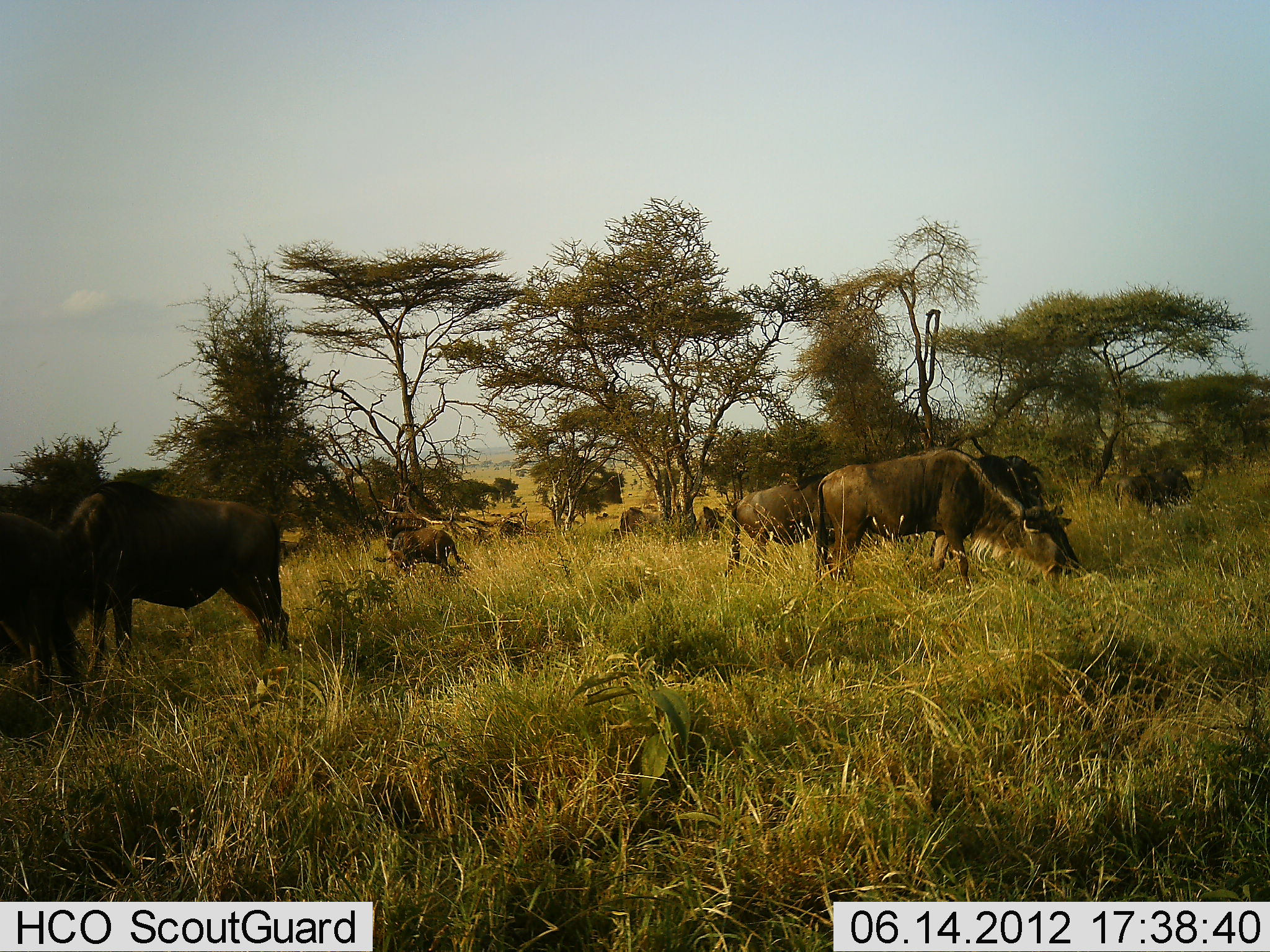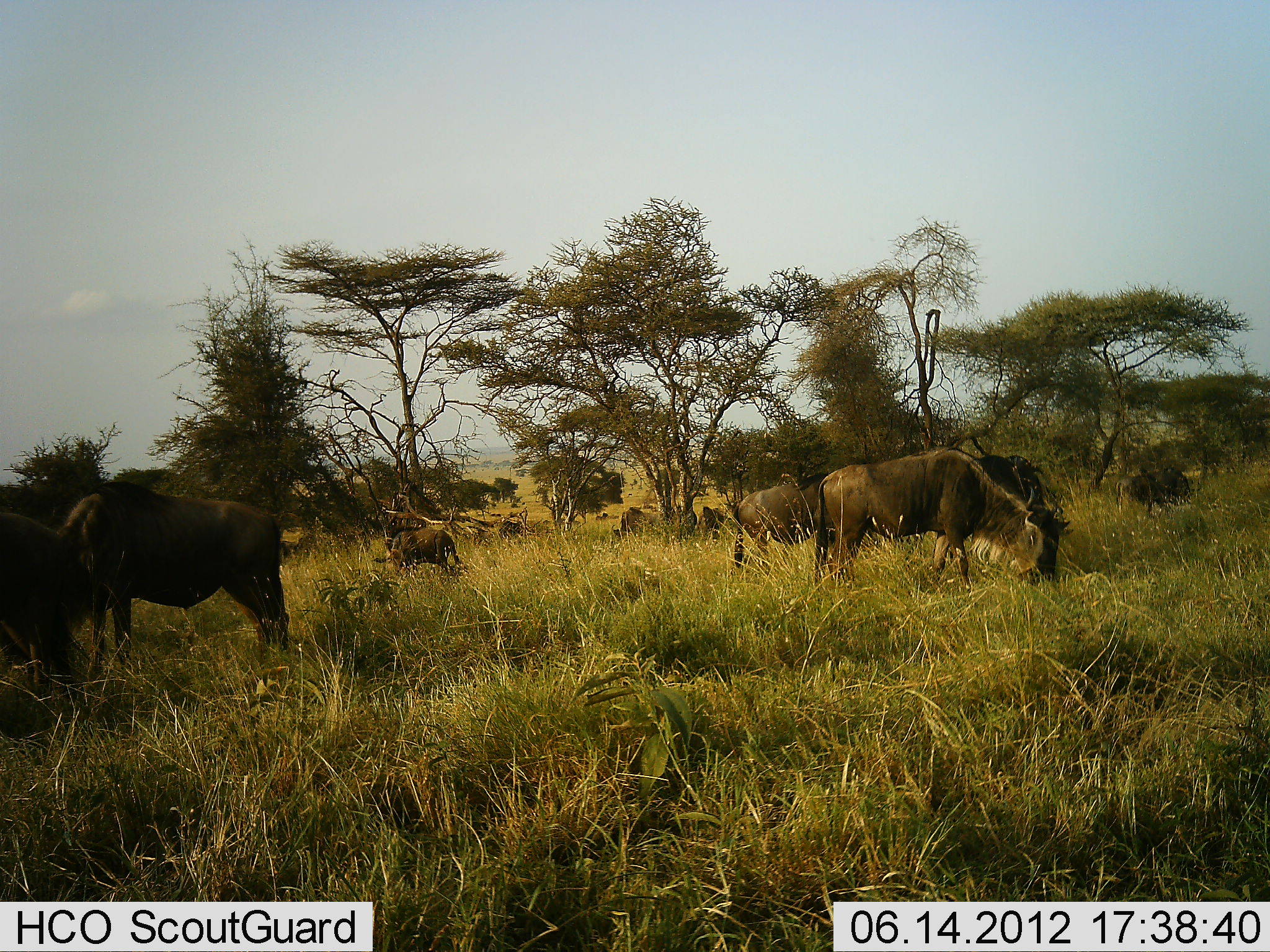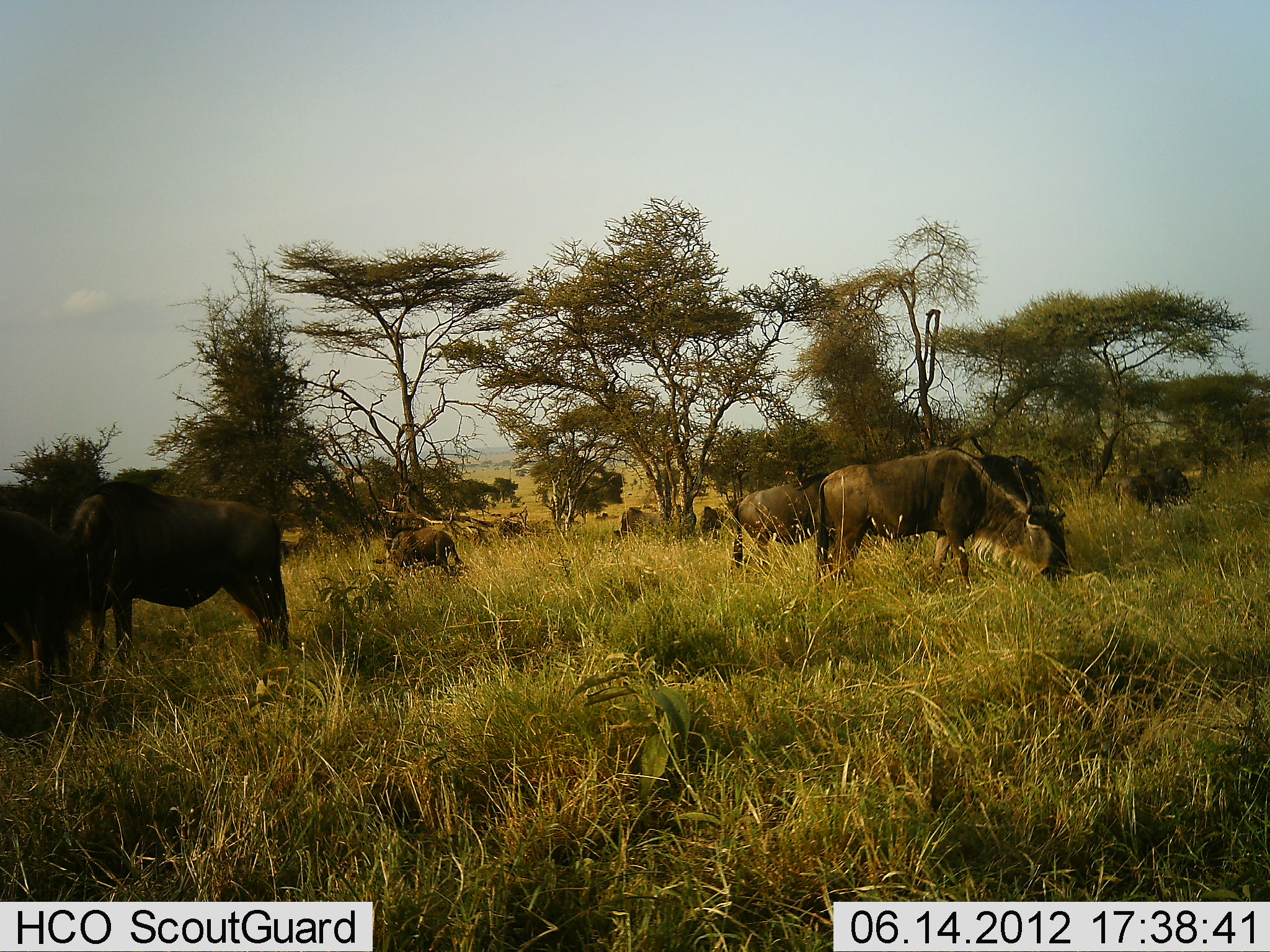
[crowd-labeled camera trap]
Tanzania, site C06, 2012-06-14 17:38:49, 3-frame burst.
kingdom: Animalia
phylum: Chordata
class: Mammalia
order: Artiodactyla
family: Bovidae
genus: Connochaetes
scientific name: Connochaetes taurinus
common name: blue wildebeest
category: wildebeest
Wildebeest (blue wildebeest) (Connochaetes taurinus), count 8. Behavior (volunteer vote fractions): standing 50%, resting 0%, moving 0%, interacting 0%. Young present (vote fraction): 0%. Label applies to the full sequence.